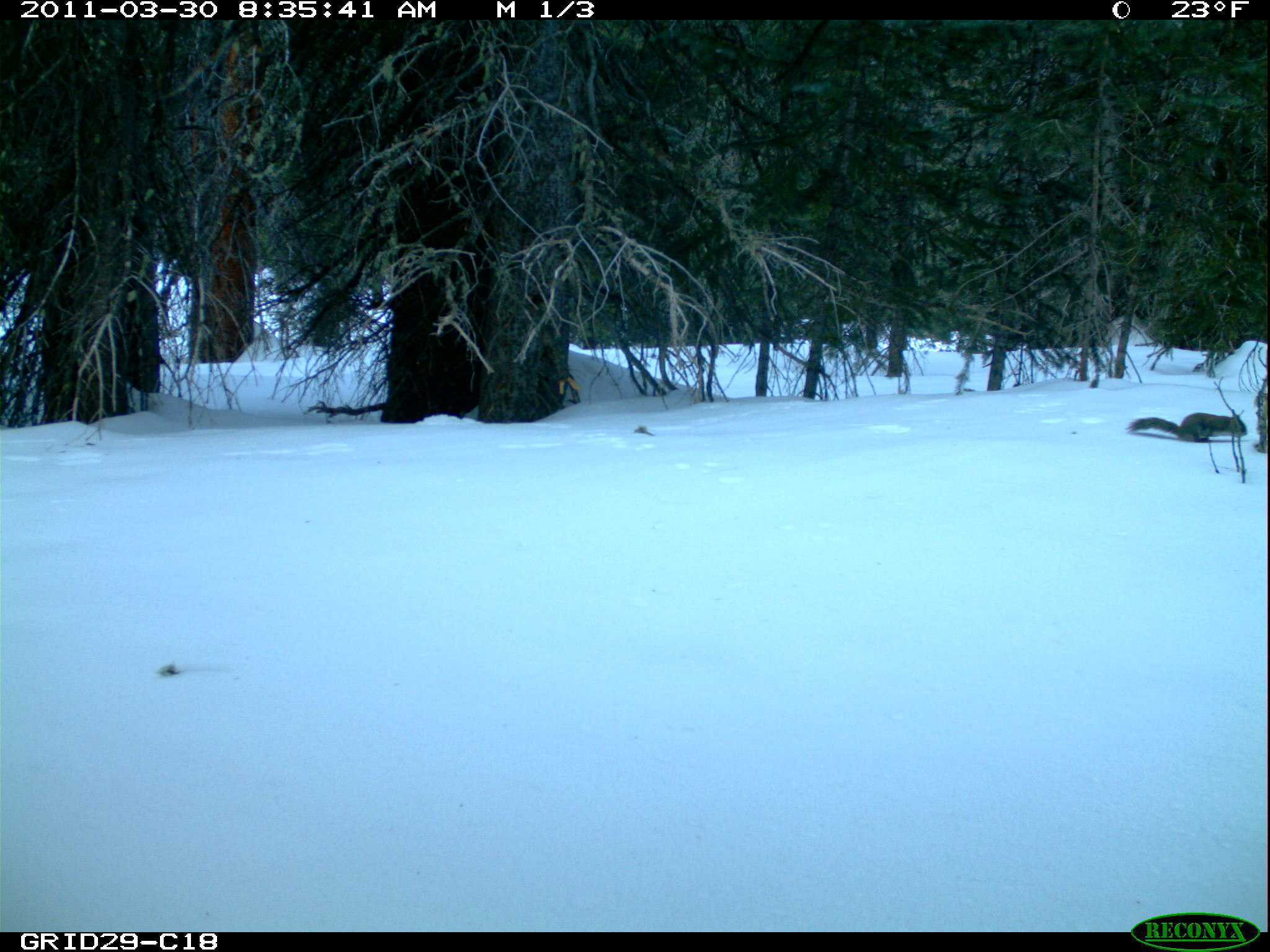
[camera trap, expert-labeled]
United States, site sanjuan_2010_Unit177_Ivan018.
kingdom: Animalia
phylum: Chordata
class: Mammalia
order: Rodentia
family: Sciuridae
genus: Tamiasciurus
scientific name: Tamiasciurus hudsonicus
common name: american red squirrel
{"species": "Tamiasciurus hudsonicus (american red squirrel)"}